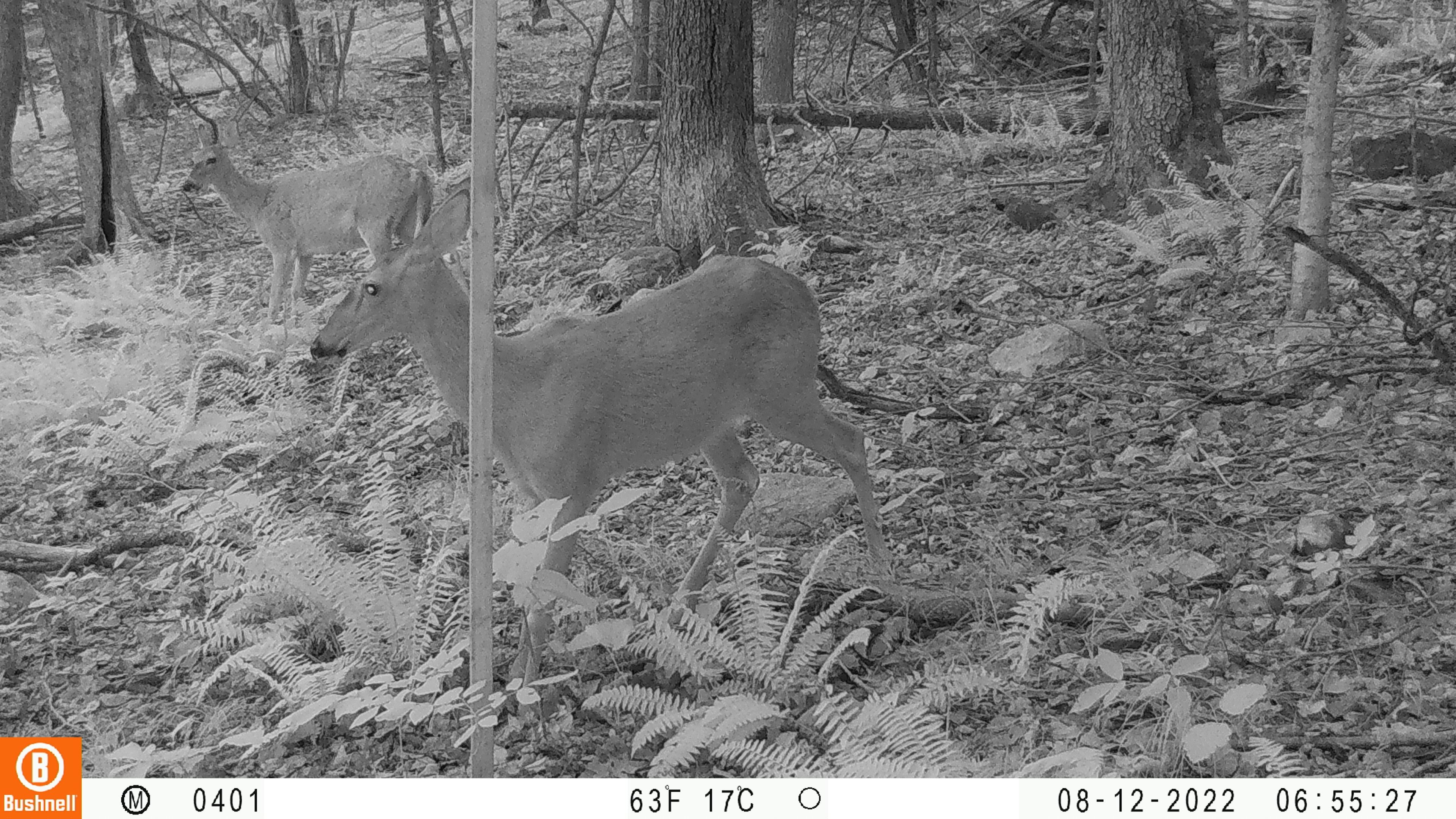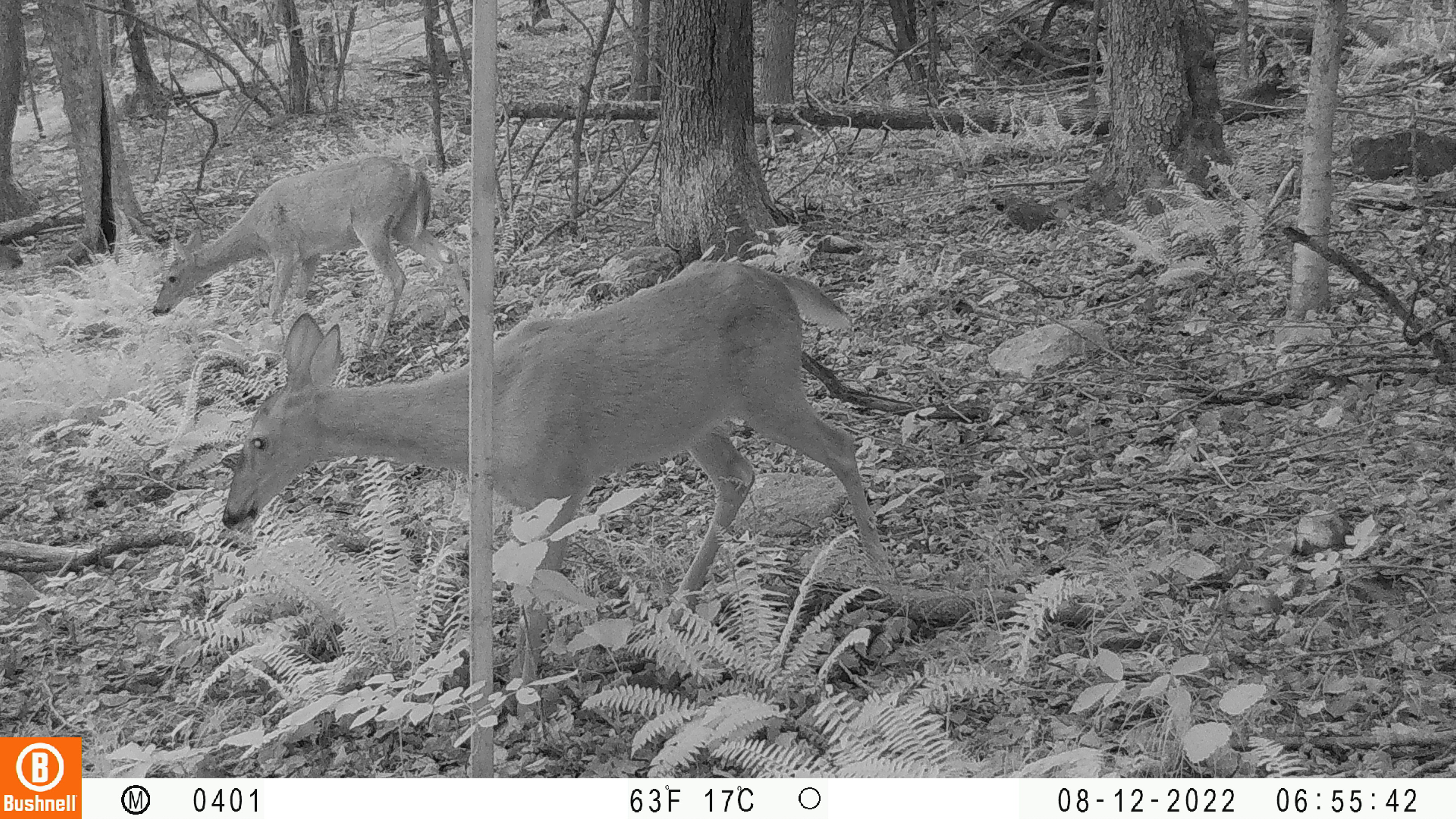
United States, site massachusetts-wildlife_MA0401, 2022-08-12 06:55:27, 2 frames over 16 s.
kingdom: Animalia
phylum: Chordata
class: Mammalia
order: Artiodactyla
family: Cervidae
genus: Odocoileus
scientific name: Odocoileus virginianus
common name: white-tailed deer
White-tailed deer (Odocoileus virginianus).